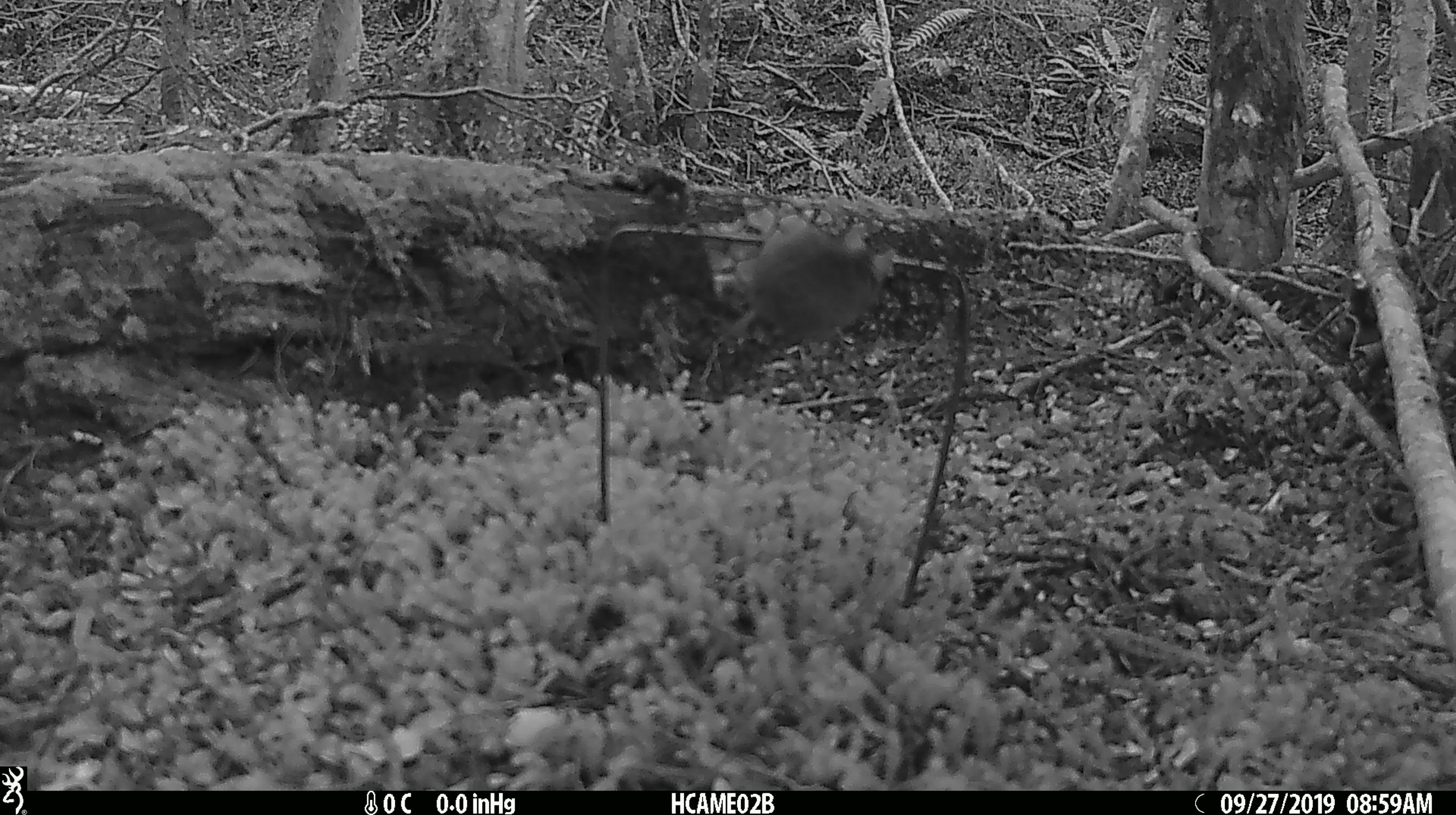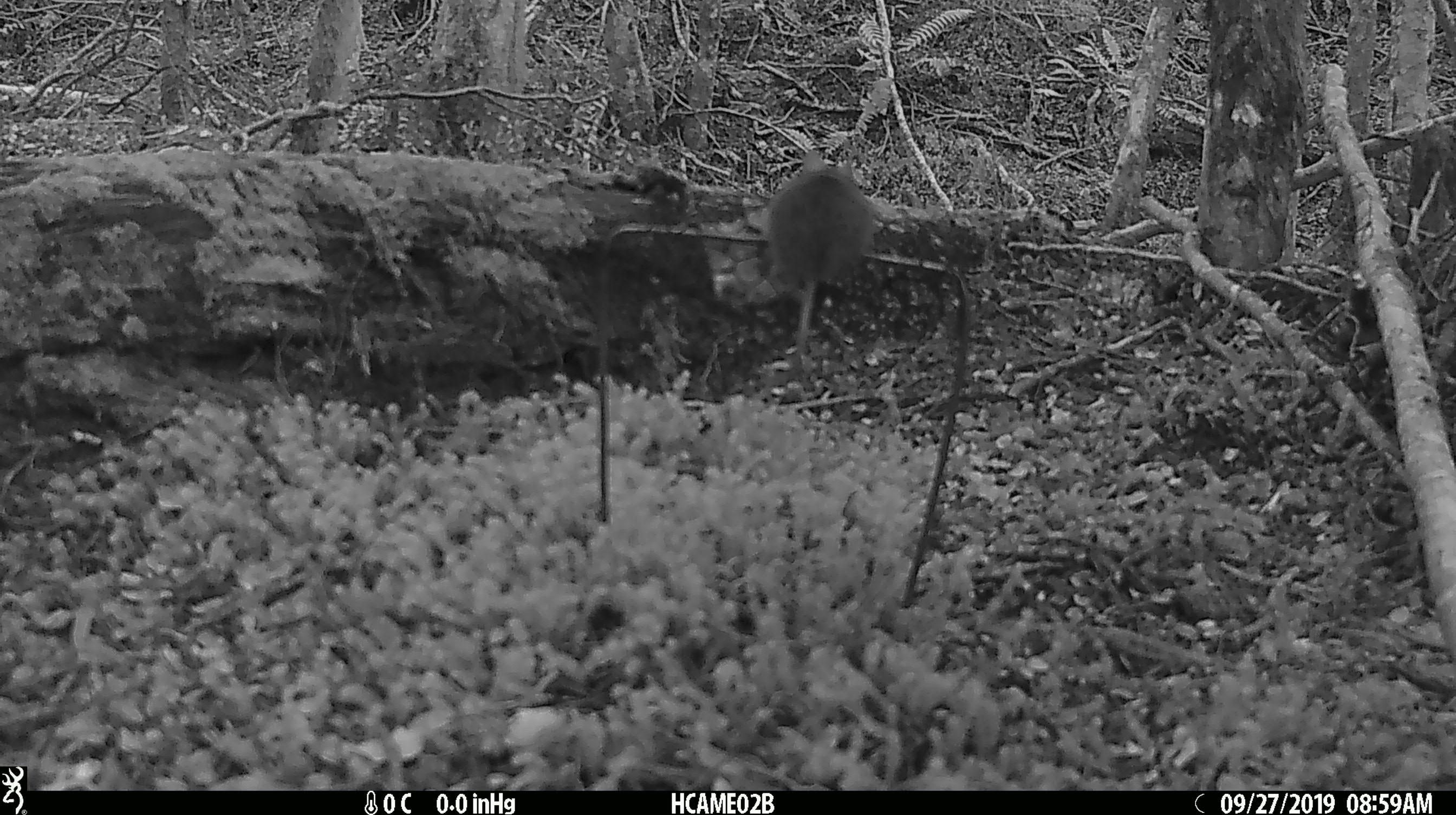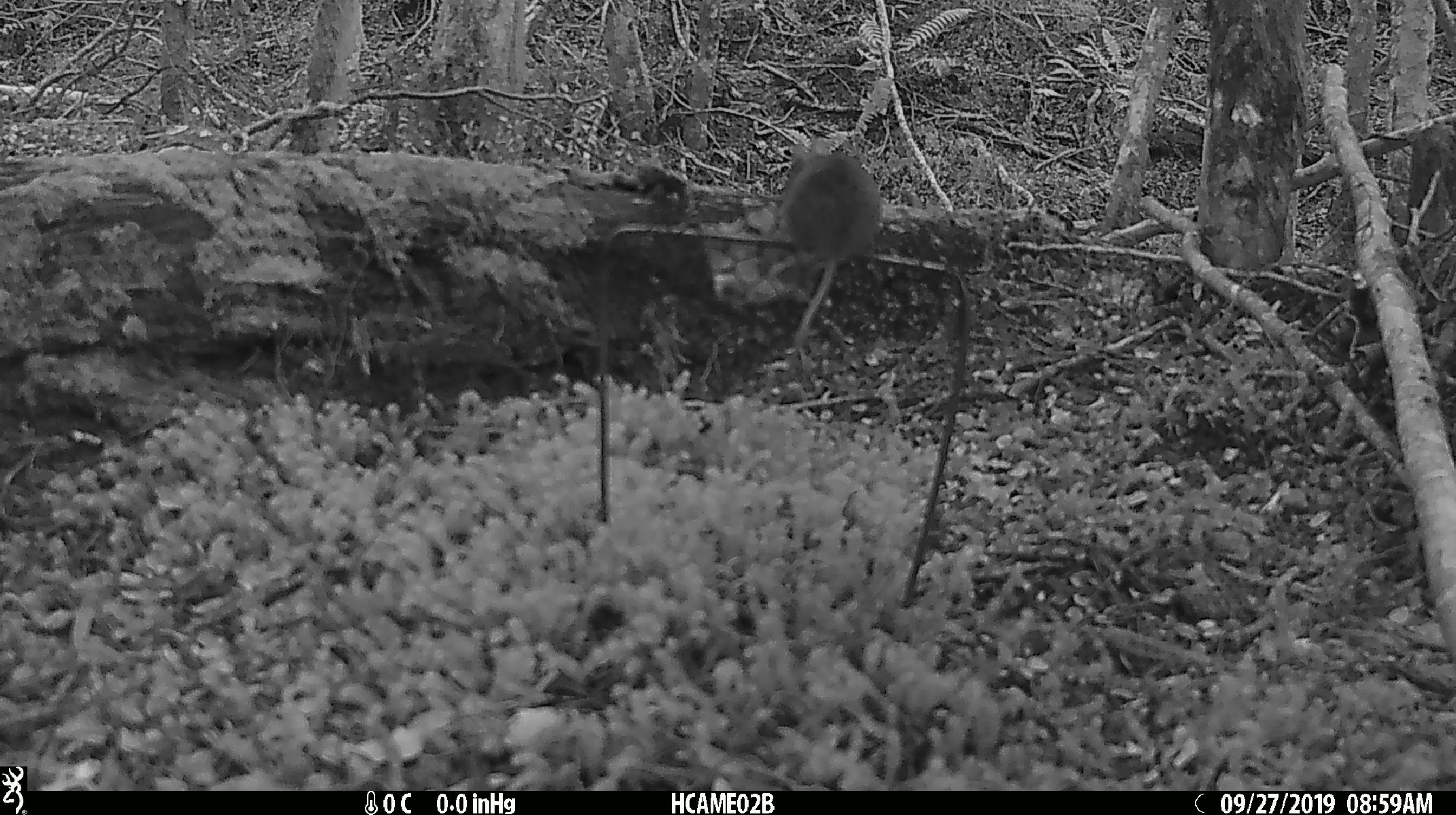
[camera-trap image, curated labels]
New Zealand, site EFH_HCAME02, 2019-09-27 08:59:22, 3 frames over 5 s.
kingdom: Animalia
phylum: Chordata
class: Mammalia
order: Rodentia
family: Muridae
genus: Mus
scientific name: Mus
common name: mouse